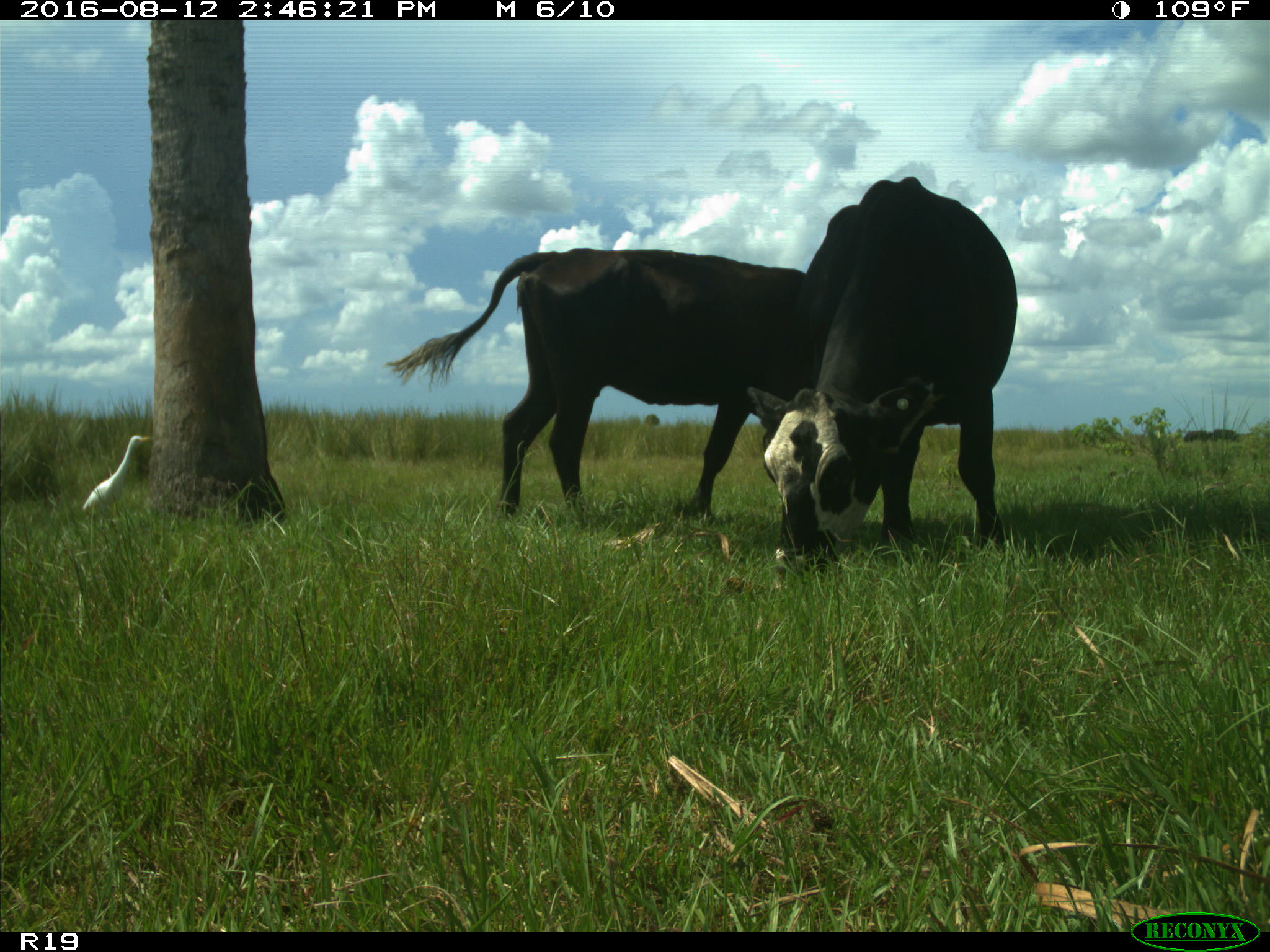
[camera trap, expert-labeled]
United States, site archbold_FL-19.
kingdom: Animalia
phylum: Chordata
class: Mammalia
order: Artiodactyla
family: Bovidae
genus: Bos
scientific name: Bos taurus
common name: domestic cow